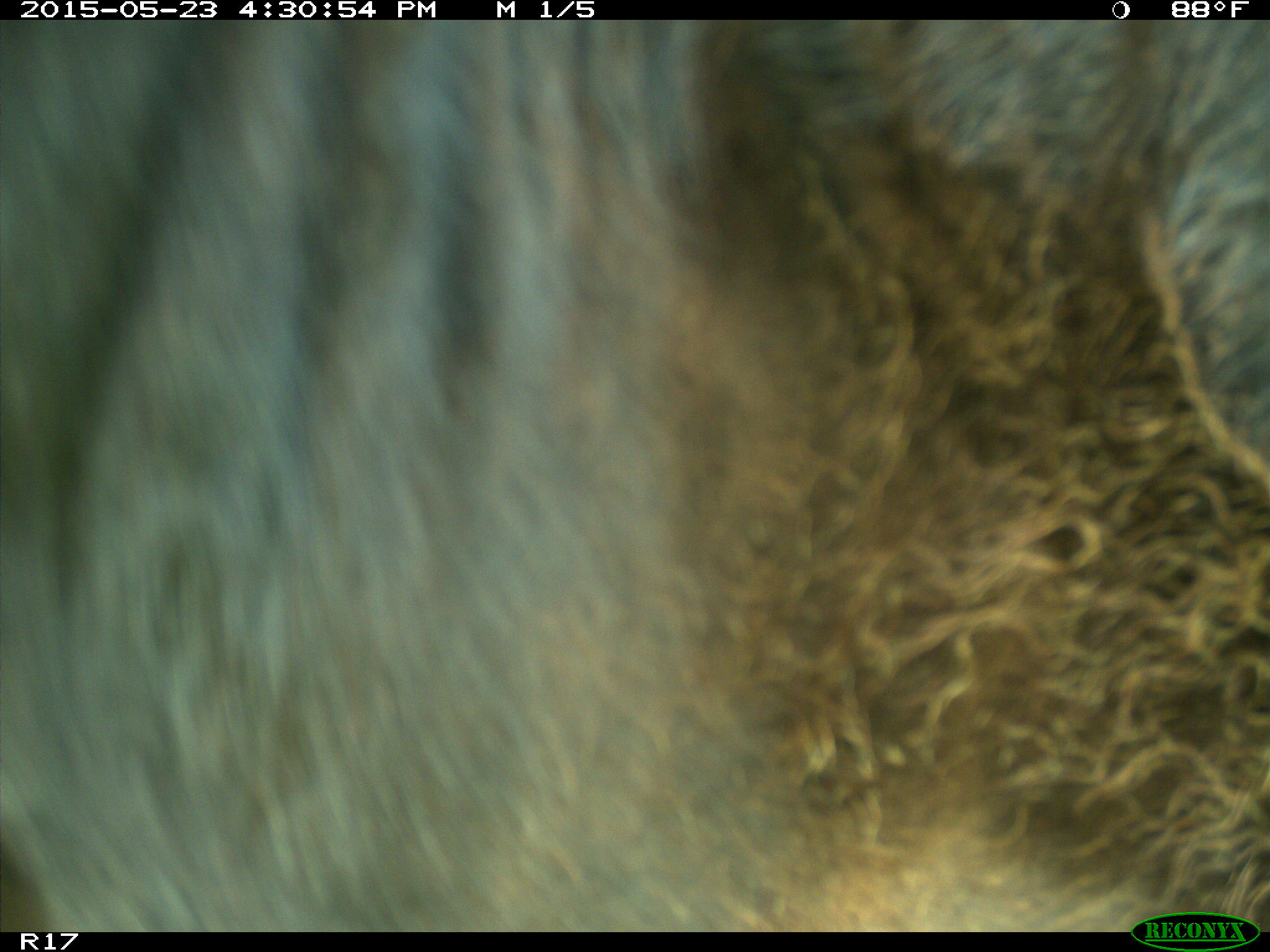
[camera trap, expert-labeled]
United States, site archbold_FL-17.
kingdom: Animalia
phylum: Chordata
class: Mammalia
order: Artiodactyla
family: Bovidae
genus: Bos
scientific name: Bos taurus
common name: domestic cow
Bos taurus (domestic cow).